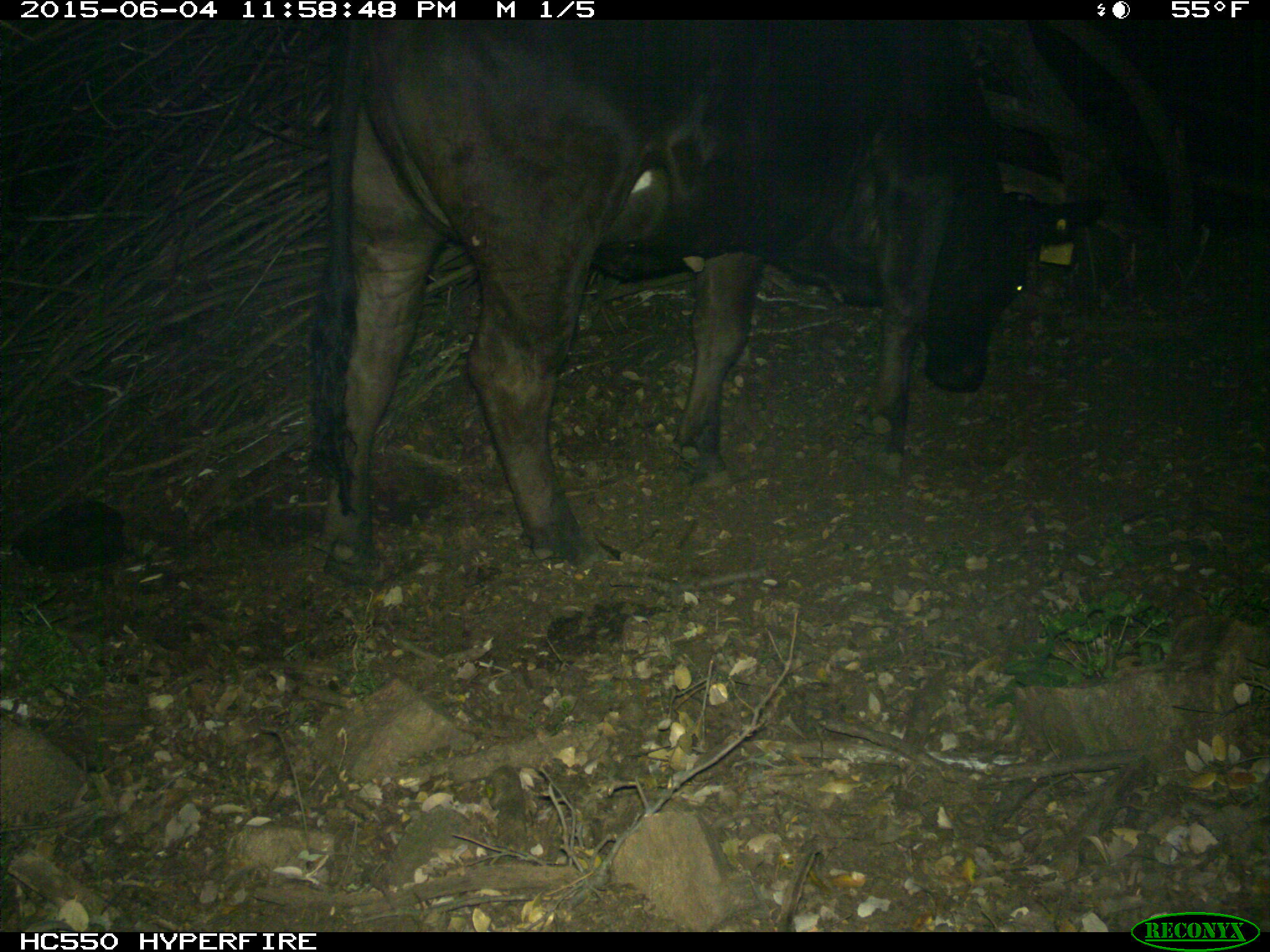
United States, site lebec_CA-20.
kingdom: Animalia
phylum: Chordata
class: Mammalia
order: Artiodactyla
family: Bovidae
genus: Bos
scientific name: Bos taurus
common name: domestic cow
Bos taurus (domestic cow).